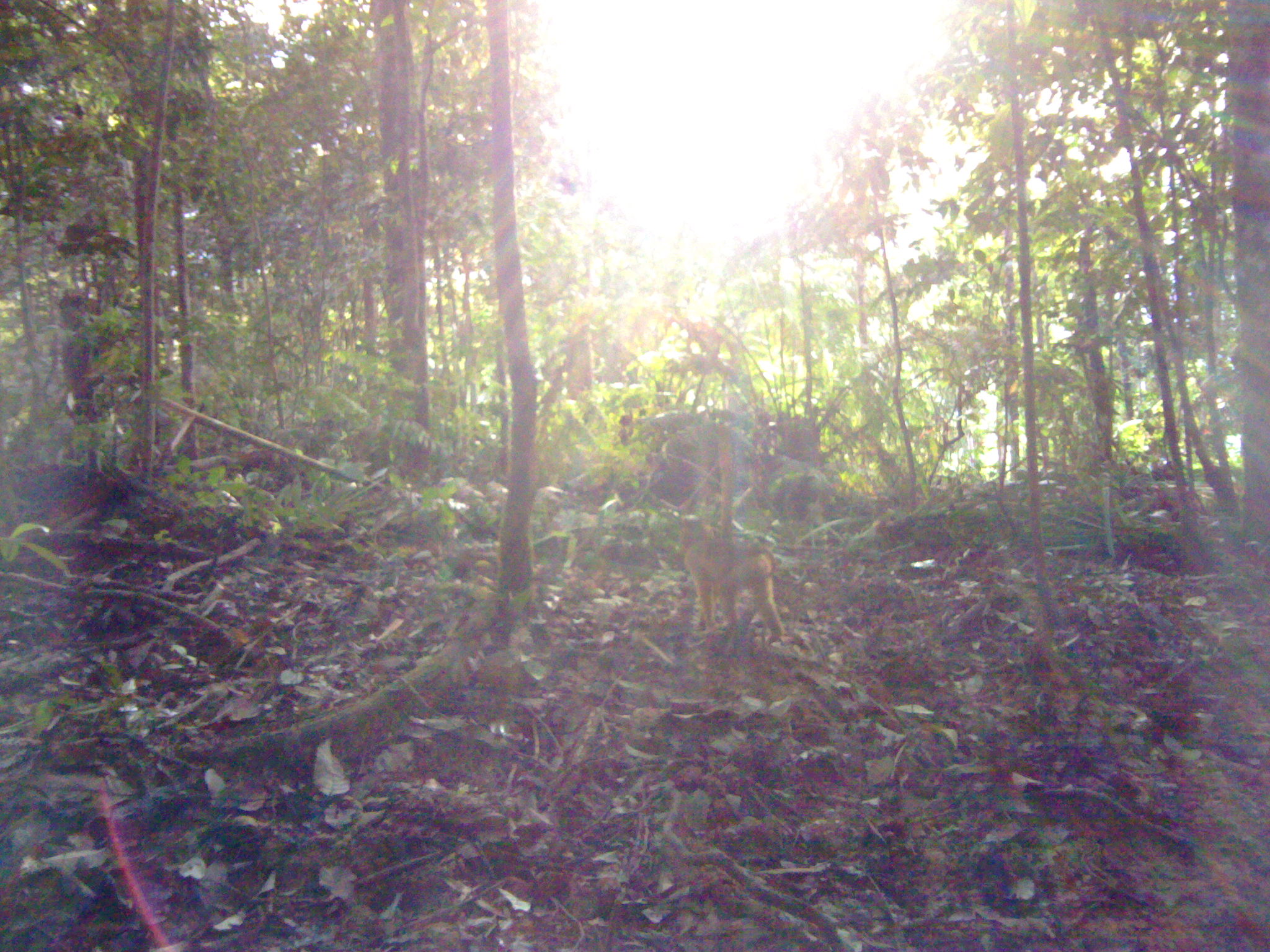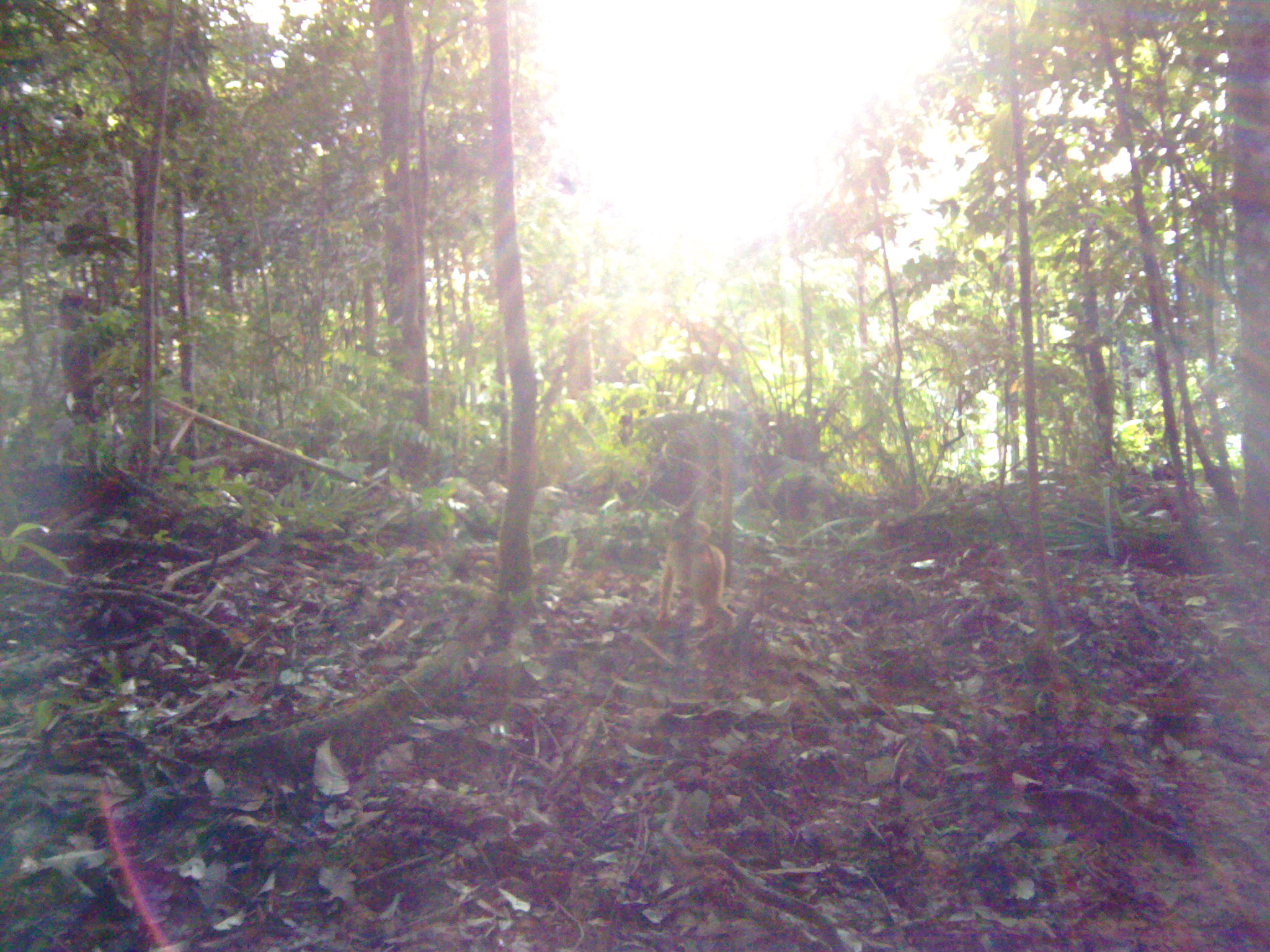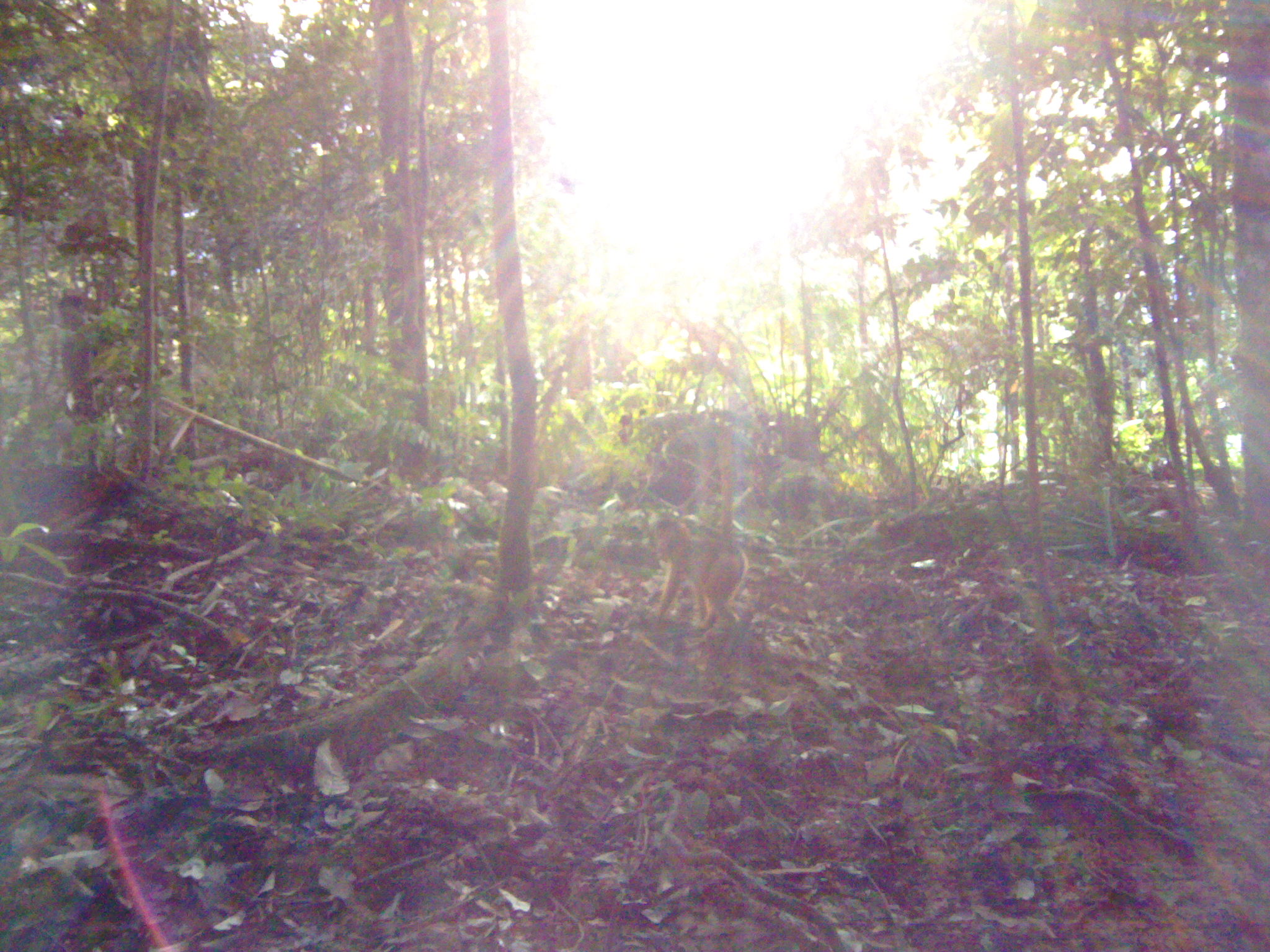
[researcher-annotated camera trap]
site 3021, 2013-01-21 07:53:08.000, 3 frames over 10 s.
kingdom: Animalia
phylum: Chordata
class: Mammalia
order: Primates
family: Cercopithecidae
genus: Macaca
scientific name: Macaca nemestrina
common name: southern pig-tailed macaque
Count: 1.